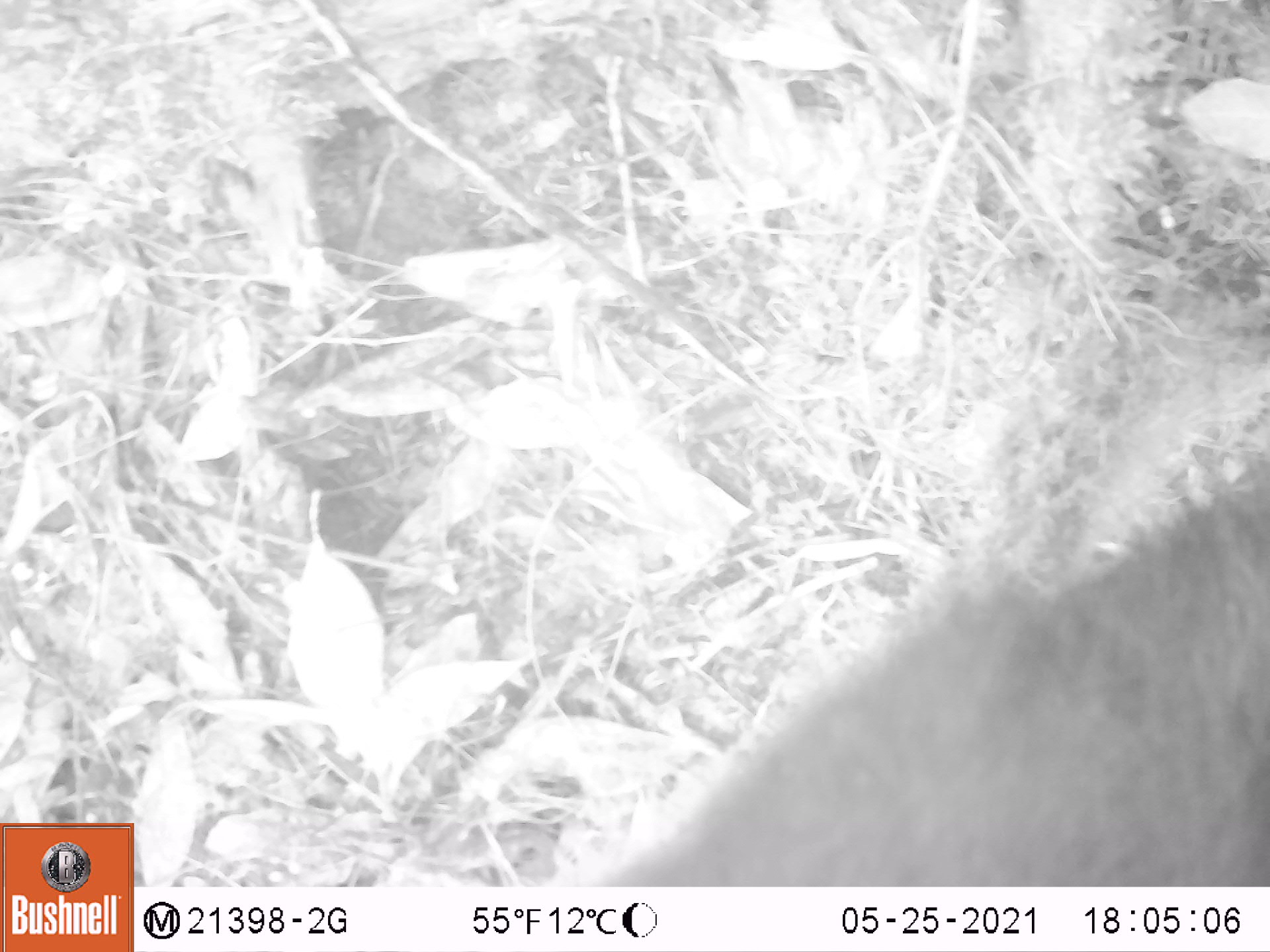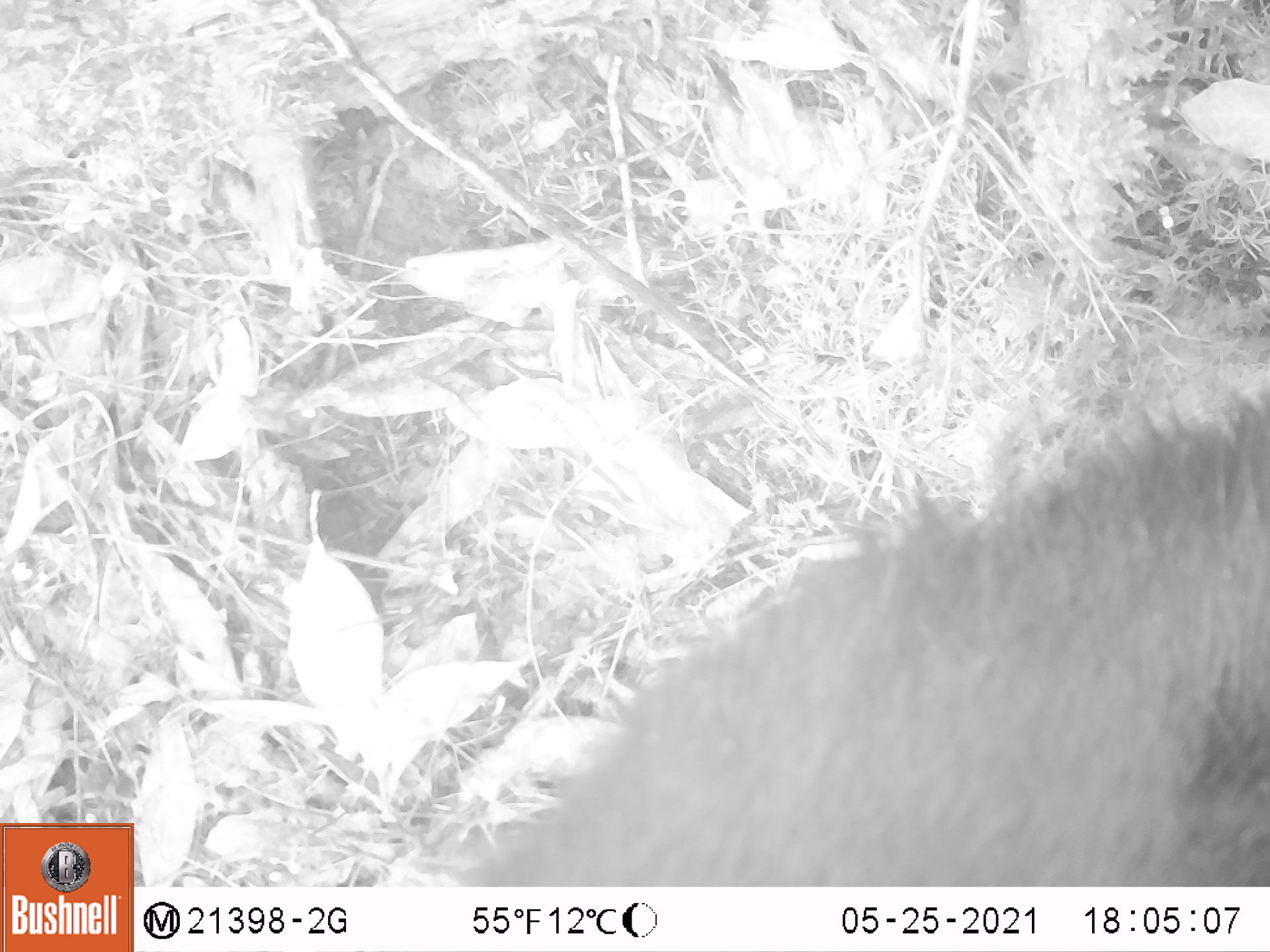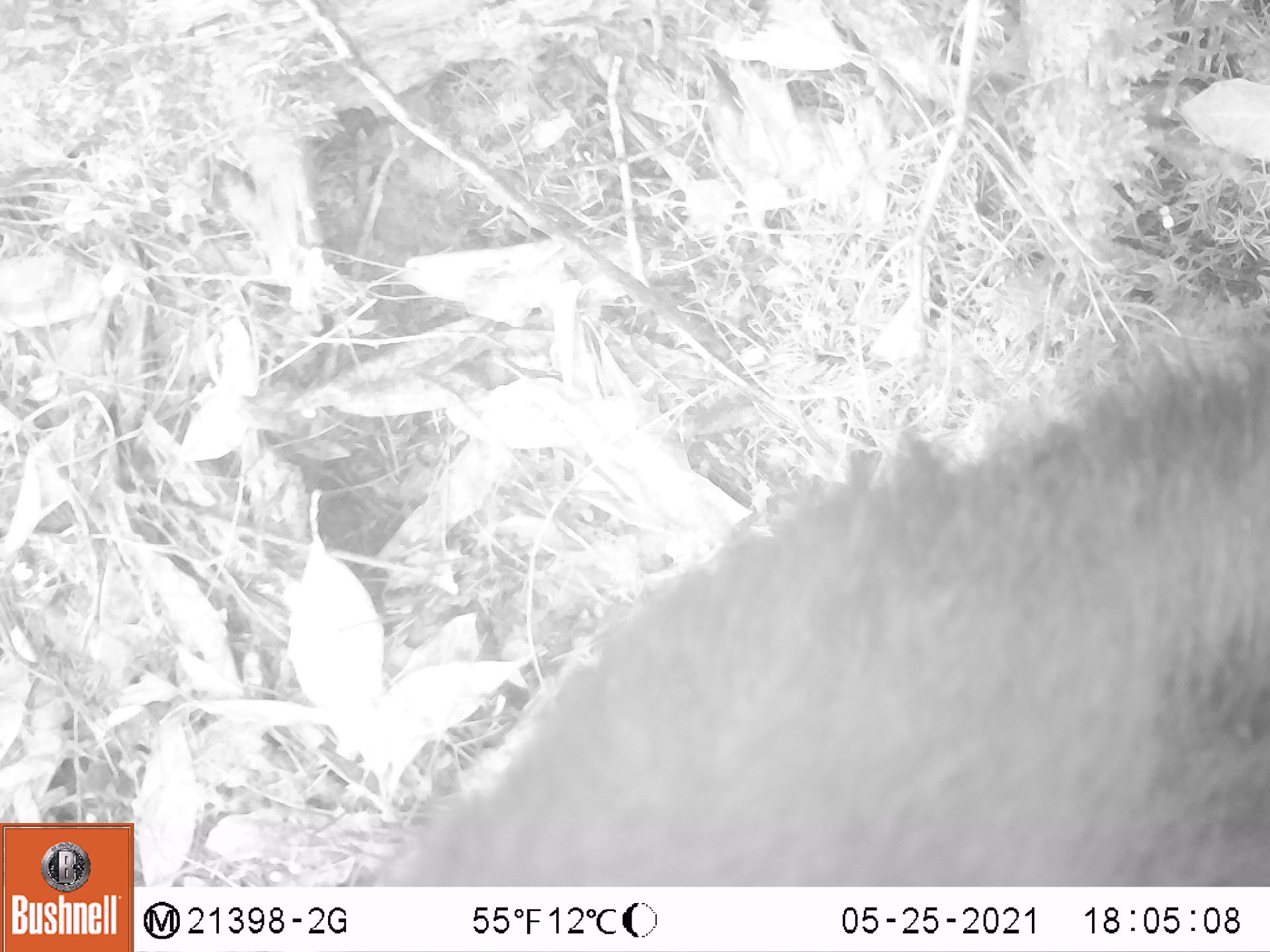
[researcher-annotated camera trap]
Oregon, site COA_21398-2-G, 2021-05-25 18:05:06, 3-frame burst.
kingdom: Animalia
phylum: Chordata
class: Mammalia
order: Carnivora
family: Ursidae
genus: Ursus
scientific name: Ursus americanus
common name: american black bear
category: black bear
Black bear (american black bear) (Ursus americanus).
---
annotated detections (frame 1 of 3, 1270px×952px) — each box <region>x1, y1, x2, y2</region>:
black bear: <region>558, 436, 1260, 882</region>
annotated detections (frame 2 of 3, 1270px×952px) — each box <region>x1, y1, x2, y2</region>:
black bear: <region>443, 354, 1260, 880</region>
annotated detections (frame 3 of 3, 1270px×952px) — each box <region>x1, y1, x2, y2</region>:
black bear: <region>379, 277, 1264, 882</region>